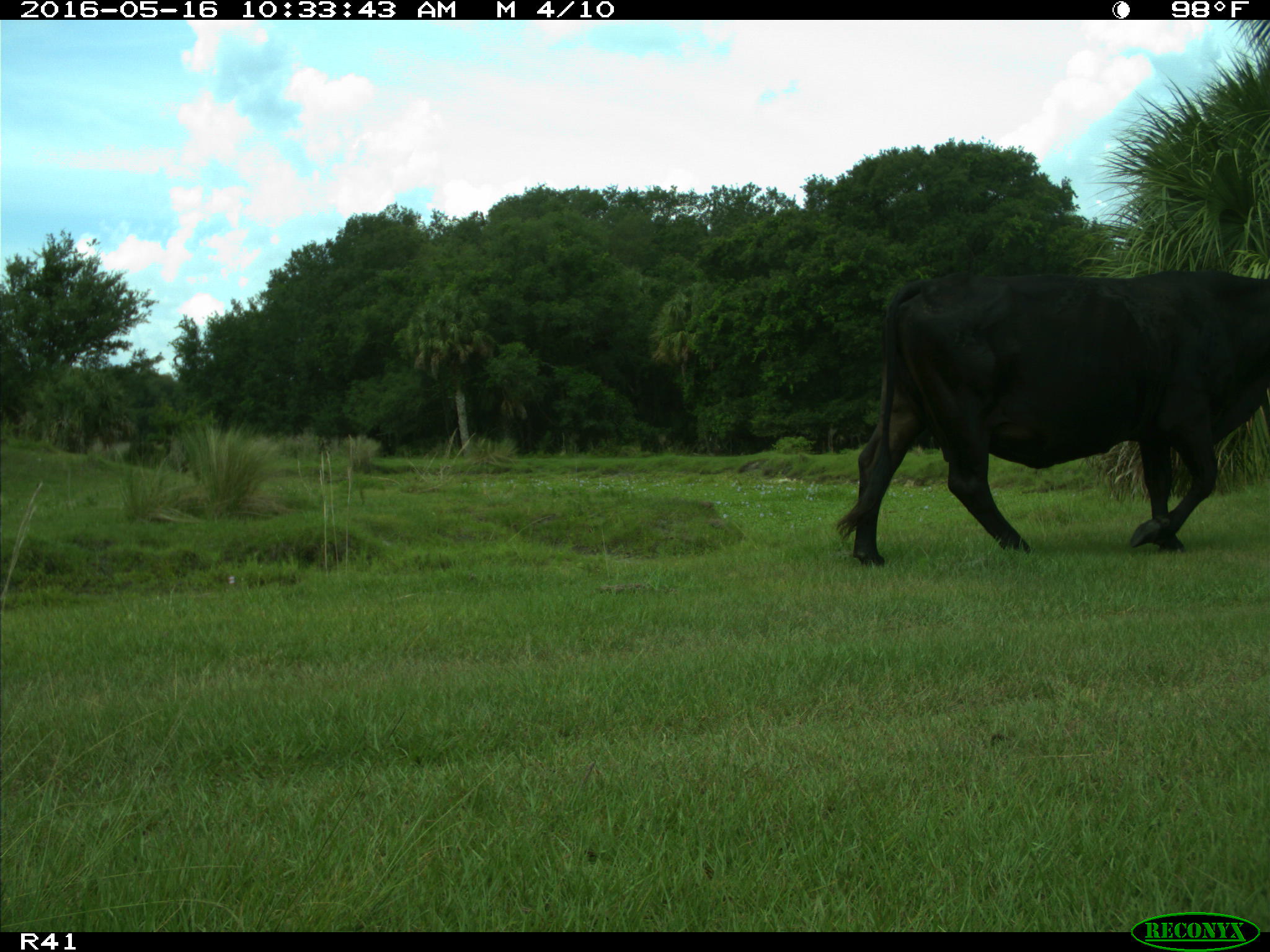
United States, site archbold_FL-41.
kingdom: Animalia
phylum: Chordata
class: Mammalia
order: Artiodactyla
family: Bovidae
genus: Bos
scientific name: Bos taurus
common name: domestic cow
Bos taurus (domestic cow).